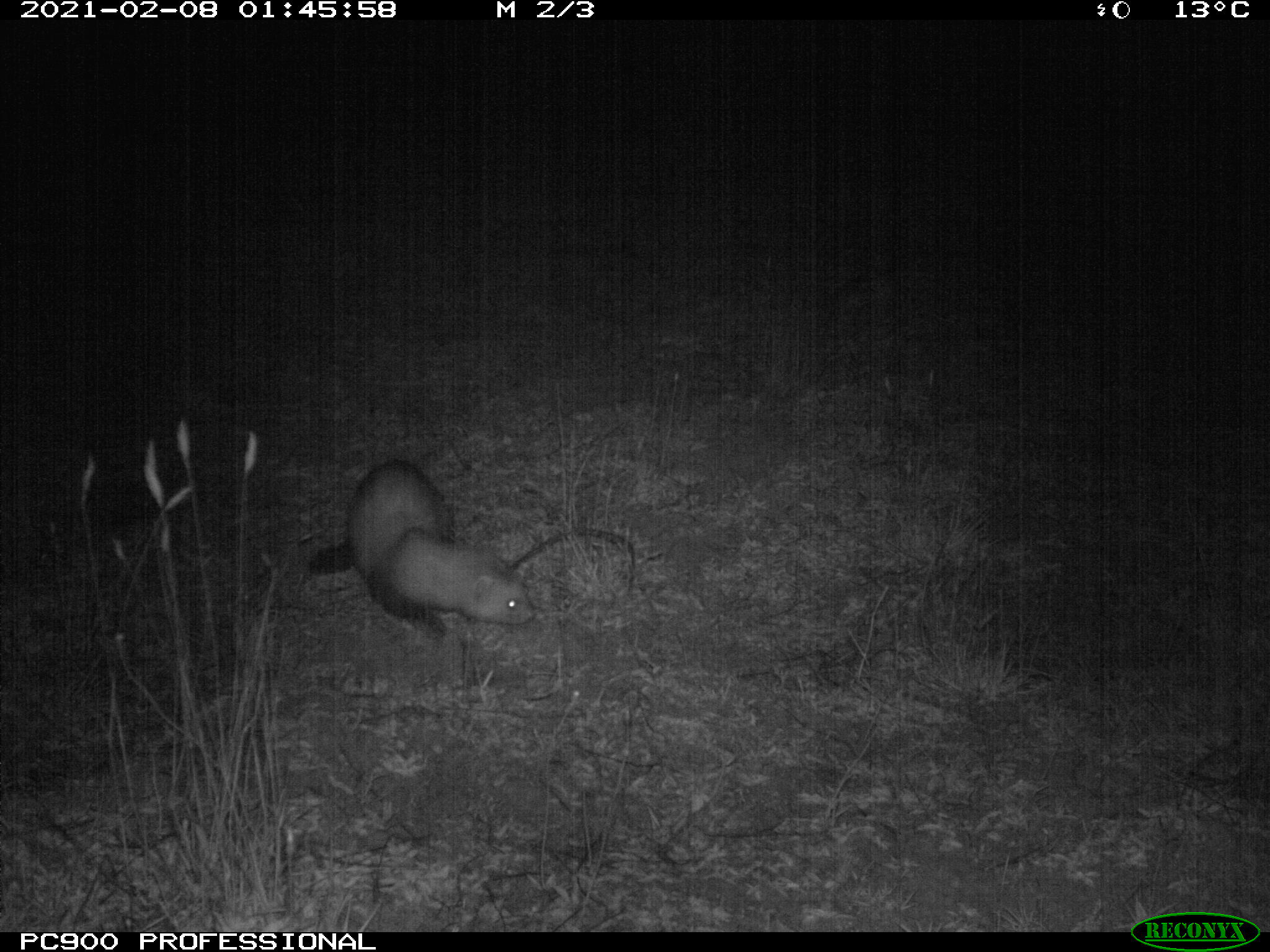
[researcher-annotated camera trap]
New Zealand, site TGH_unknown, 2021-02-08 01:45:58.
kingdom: Animalia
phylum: Chordata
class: Mammalia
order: Carnivora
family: Mustelidae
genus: Mustela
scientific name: Mustela furo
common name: ferret